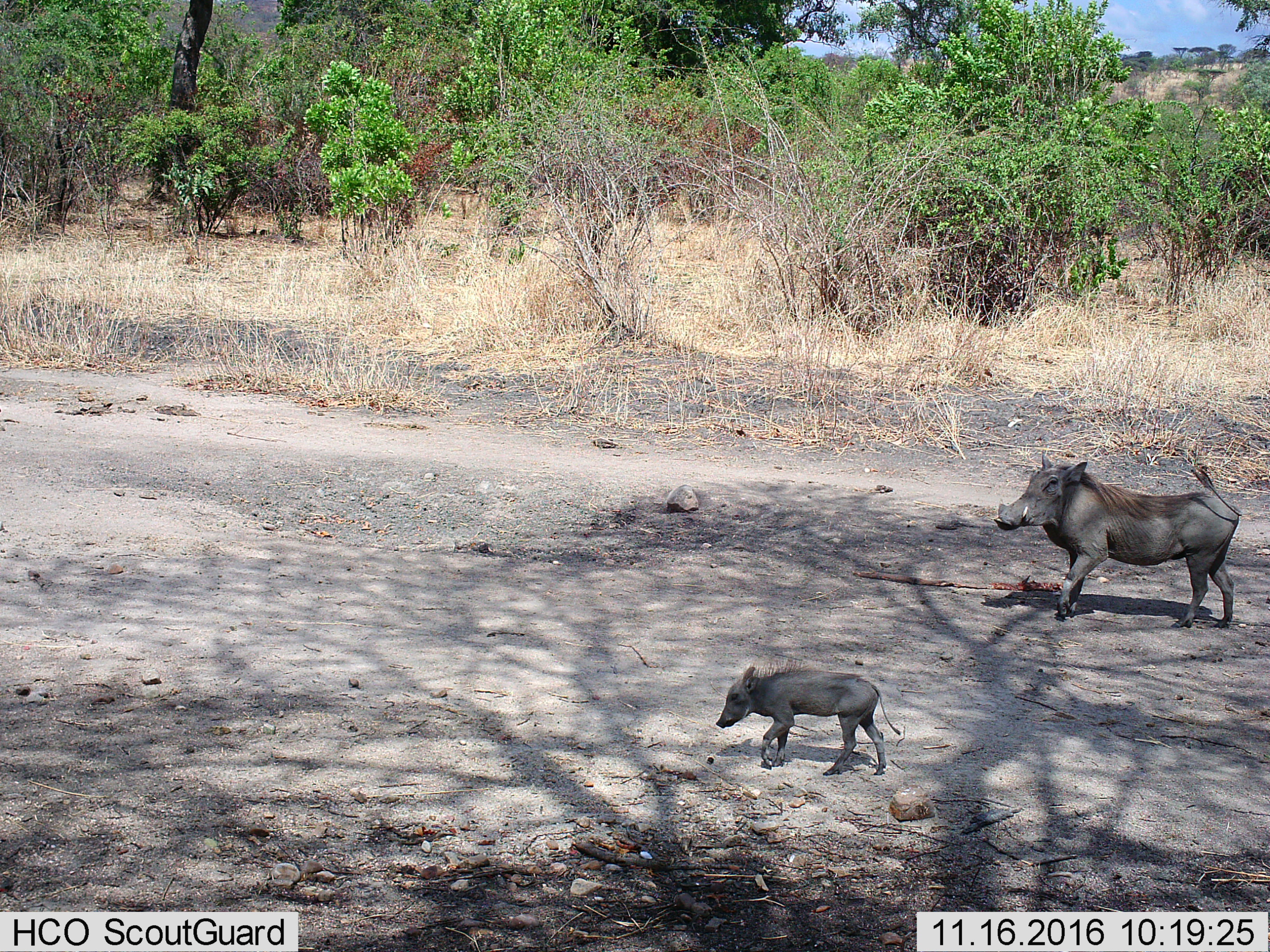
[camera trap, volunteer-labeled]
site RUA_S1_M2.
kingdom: Animalia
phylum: Chordata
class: Mammalia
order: Artiodactyla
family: Suidae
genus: Phacochoerus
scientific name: Phacochoerus africanus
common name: warthog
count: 2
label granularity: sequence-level